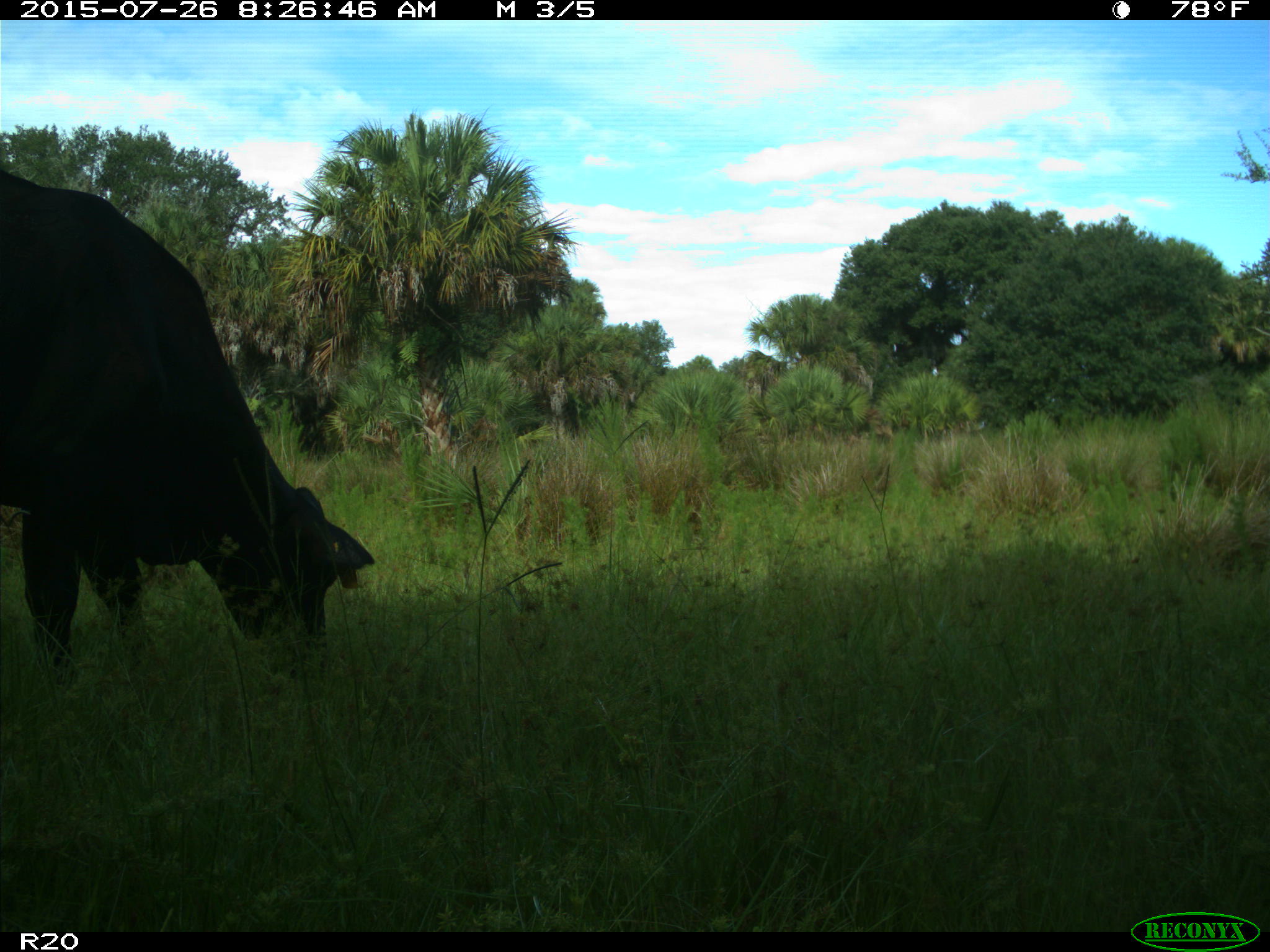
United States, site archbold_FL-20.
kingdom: Animalia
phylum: Chordata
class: Mammalia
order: Artiodactyla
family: Bovidae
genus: Bos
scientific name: Bos taurus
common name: domestic cow